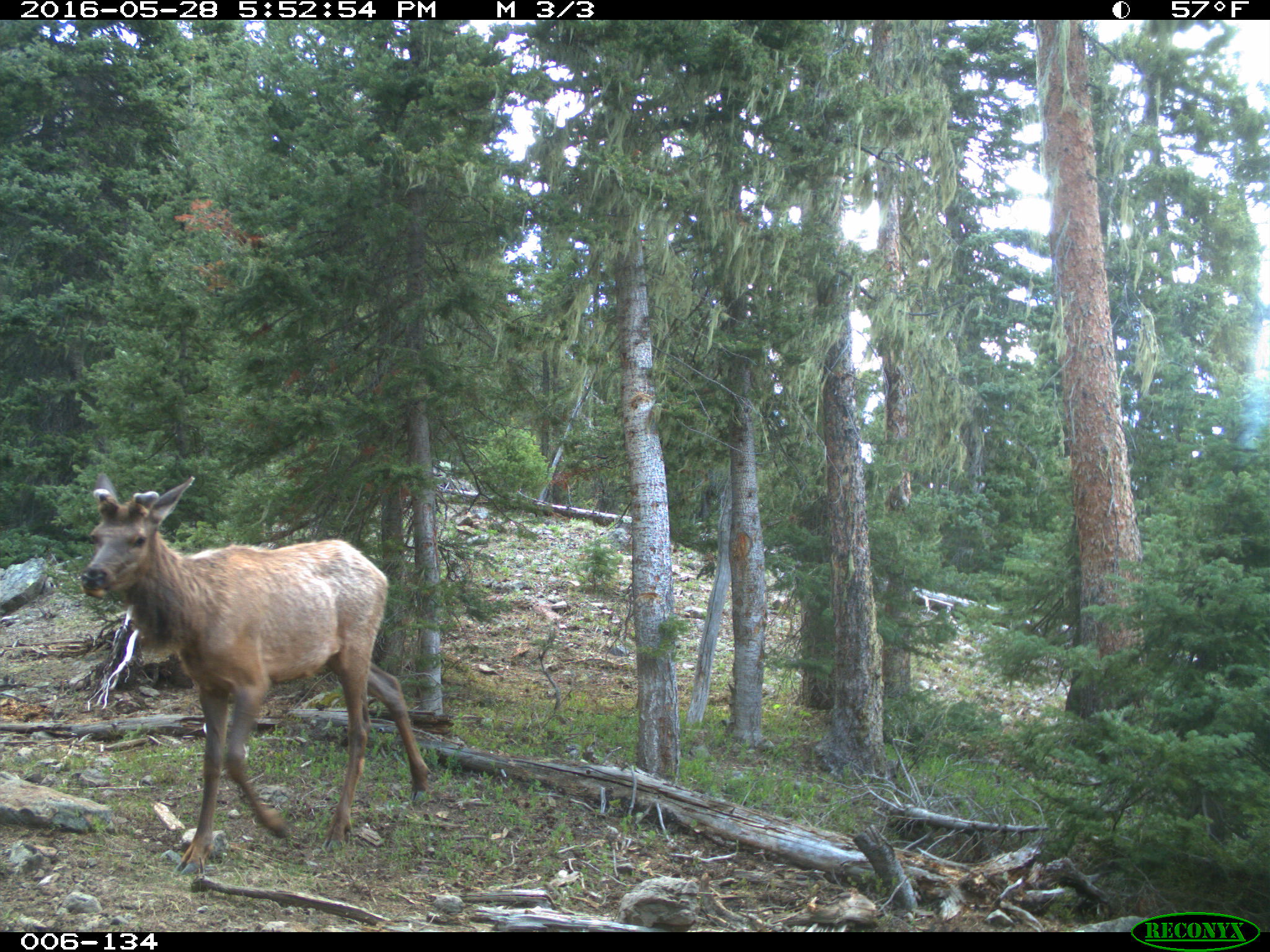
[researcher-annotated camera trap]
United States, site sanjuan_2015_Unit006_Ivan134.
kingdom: Animalia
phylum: Chordata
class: Mammalia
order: Artiodactyla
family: Cervidae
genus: Cervus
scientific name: Cervus elaphus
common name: red deer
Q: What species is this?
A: Cervus elaphus (red deer).